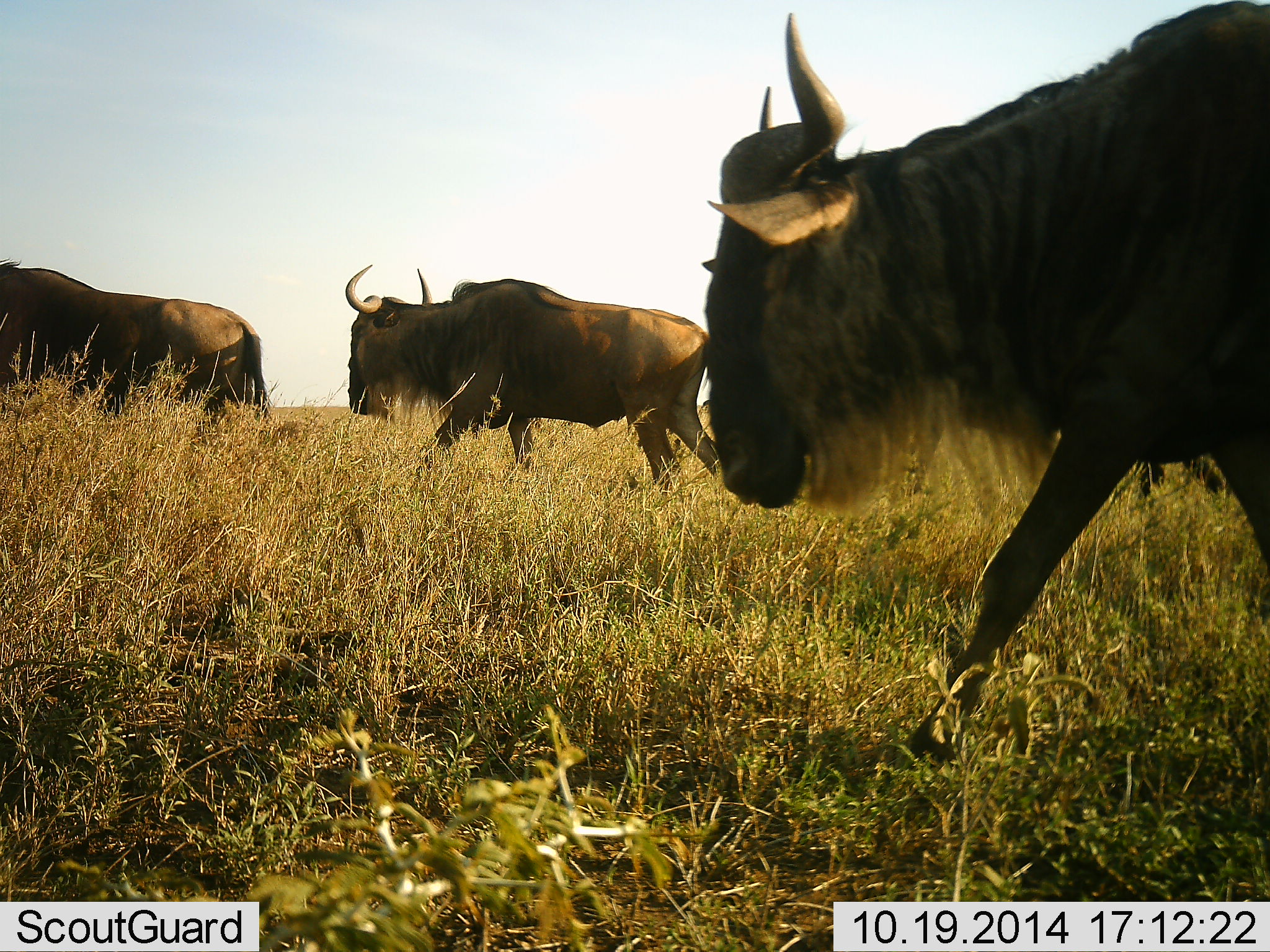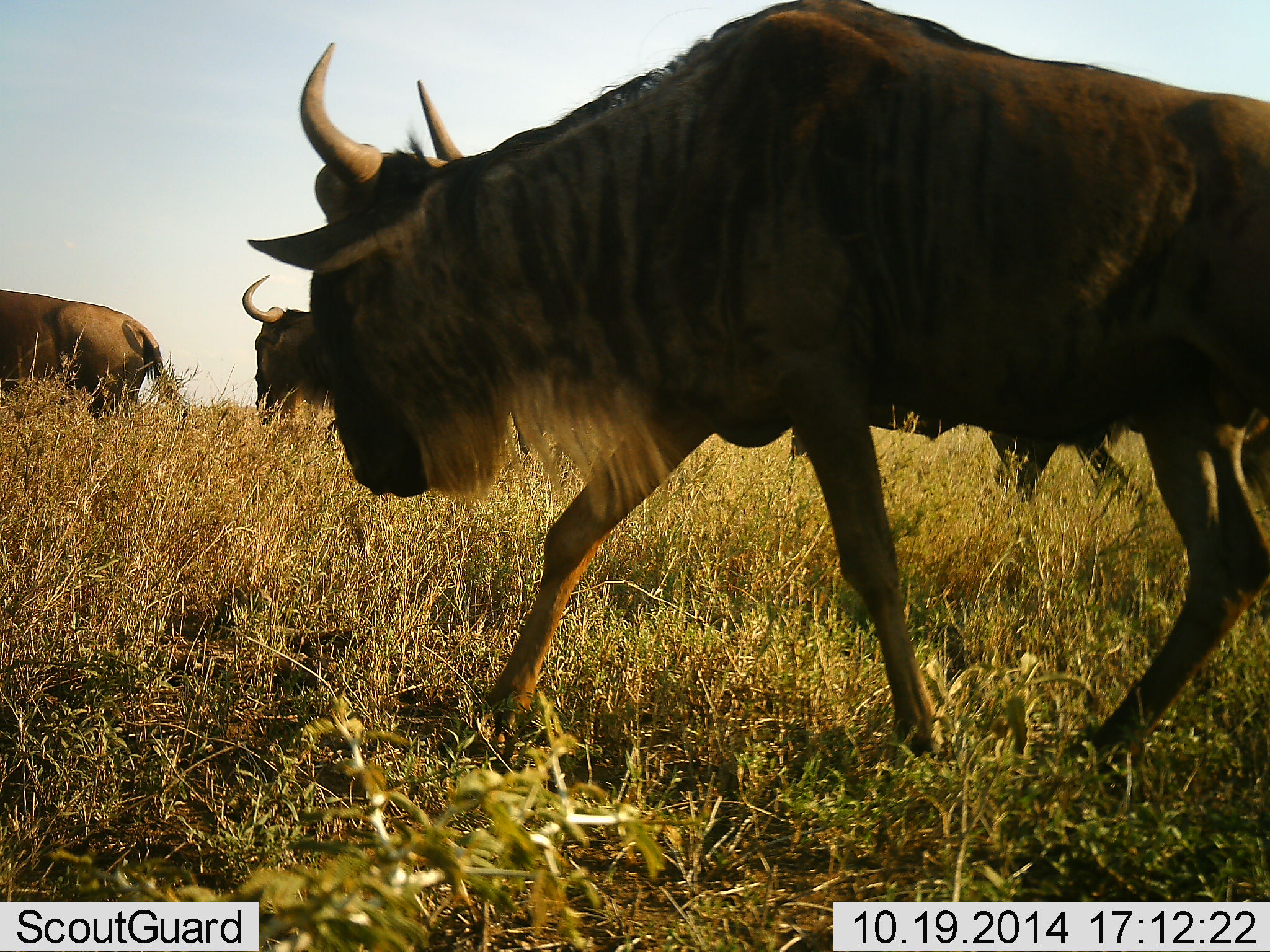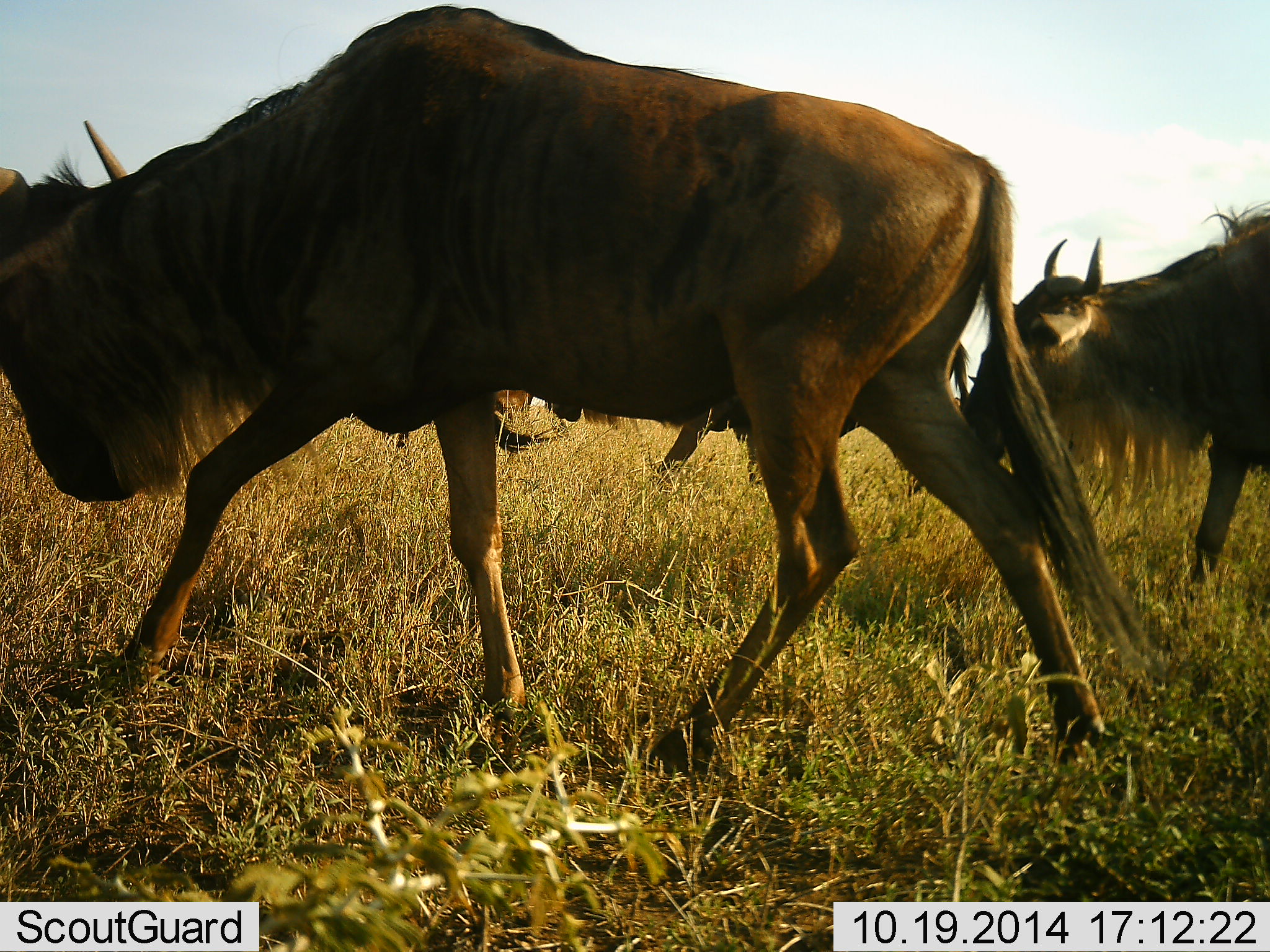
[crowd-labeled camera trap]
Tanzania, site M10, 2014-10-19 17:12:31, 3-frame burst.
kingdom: Animalia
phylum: Chordata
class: Mammalia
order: Artiodactyla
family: Bovidae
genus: Connochaetes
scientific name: Connochaetes taurinus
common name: blue wildebeest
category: wildebeest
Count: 5.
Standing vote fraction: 0%.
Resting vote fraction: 0%.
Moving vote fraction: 100%.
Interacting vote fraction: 0%.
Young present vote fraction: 0%.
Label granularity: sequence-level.